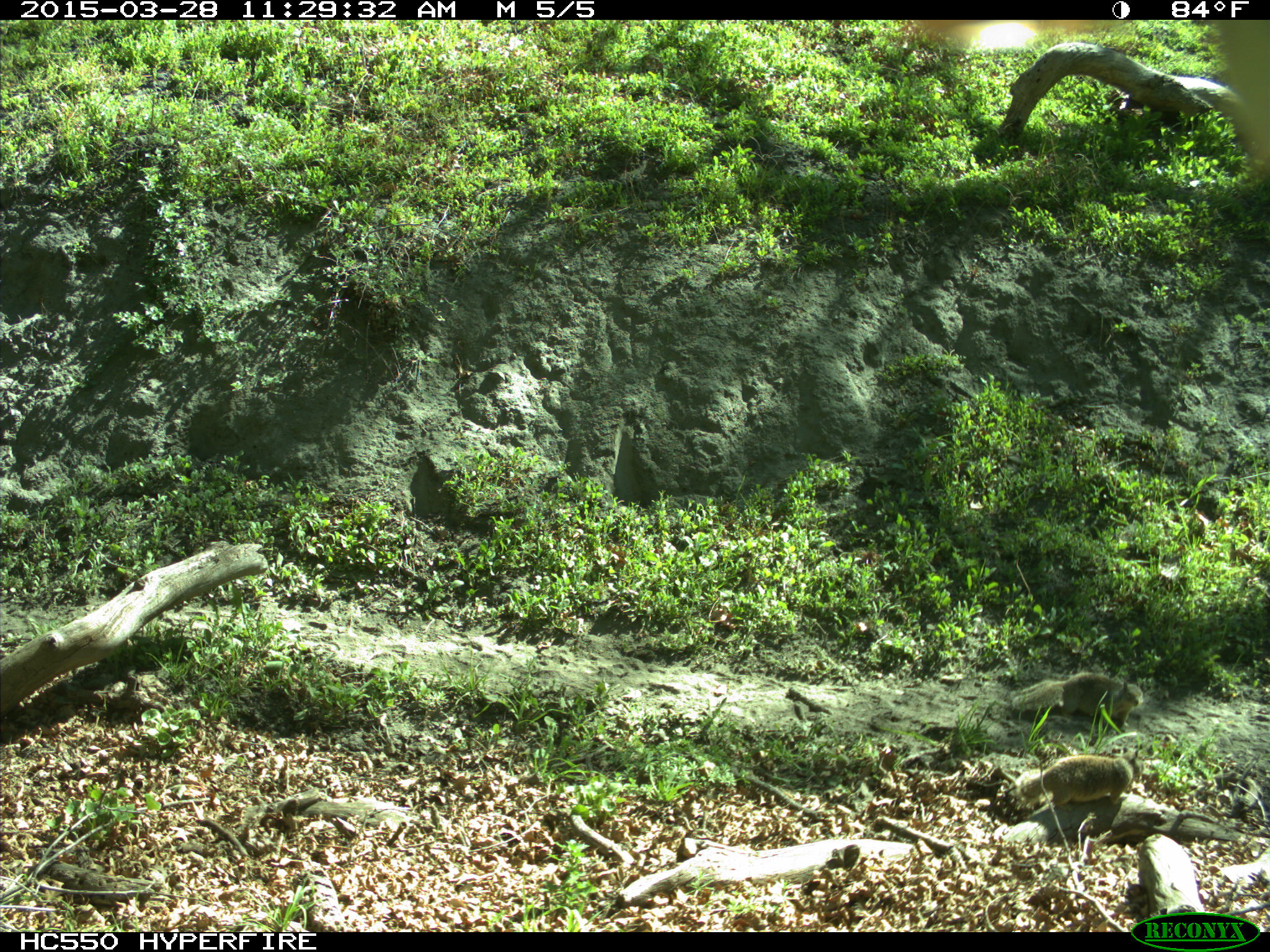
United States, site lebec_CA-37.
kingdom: Animalia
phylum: Chordata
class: Mammalia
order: Rodentia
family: Sciuridae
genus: Otospermophilus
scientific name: Otospermophilus beecheyi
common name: california ground squirrel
Otospermophilus beecheyi (california ground squirrel).